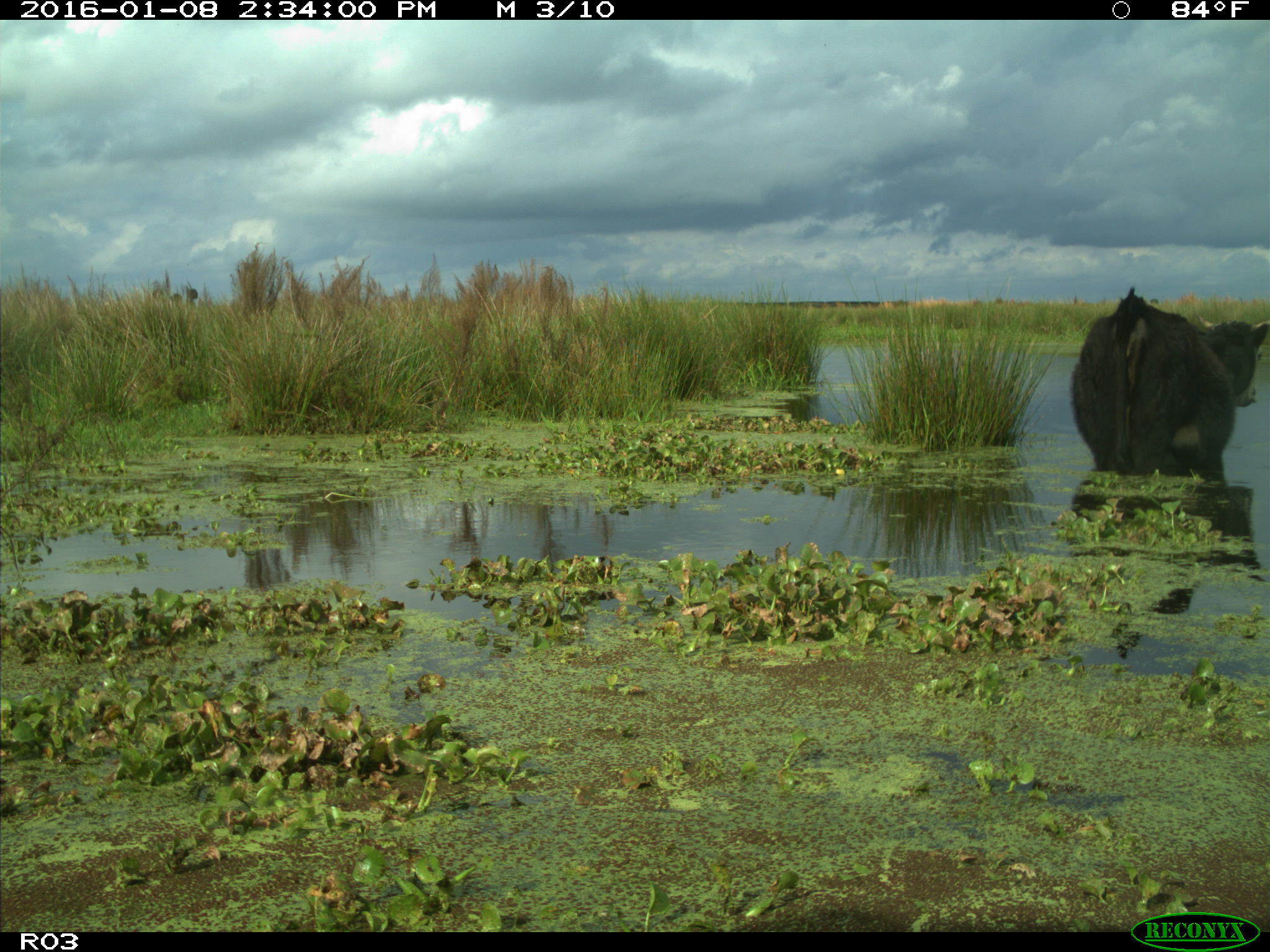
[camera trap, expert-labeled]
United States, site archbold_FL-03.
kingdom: Animalia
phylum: Chordata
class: Mammalia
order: Artiodactyla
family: Bovidae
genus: Bos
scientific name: Bos taurus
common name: domestic cow